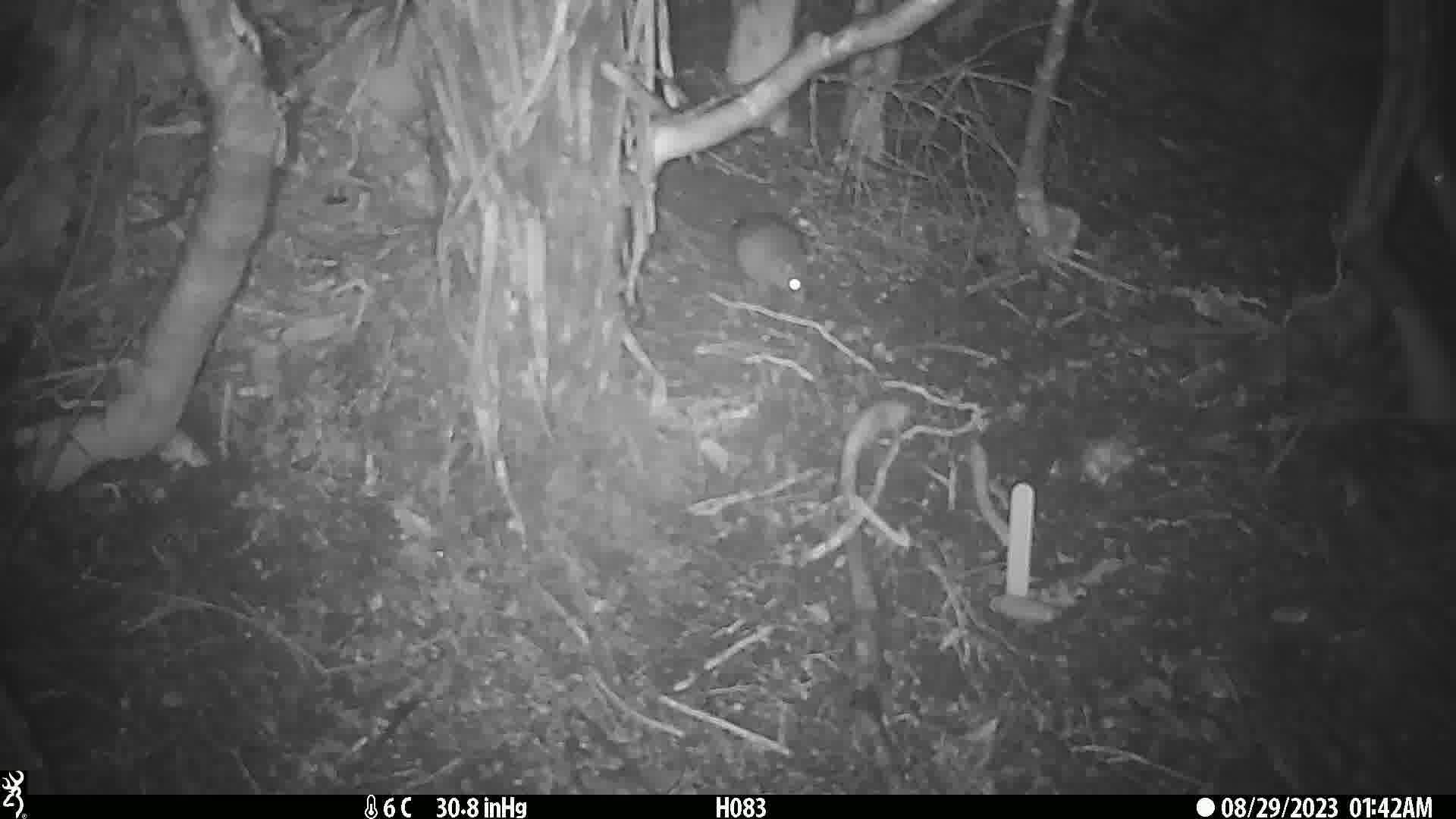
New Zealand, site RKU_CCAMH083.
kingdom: Animalia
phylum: Chordata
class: Mammalia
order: Rodentia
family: Muridae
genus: Rattus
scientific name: Rattus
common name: rat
Rat (Rattus).